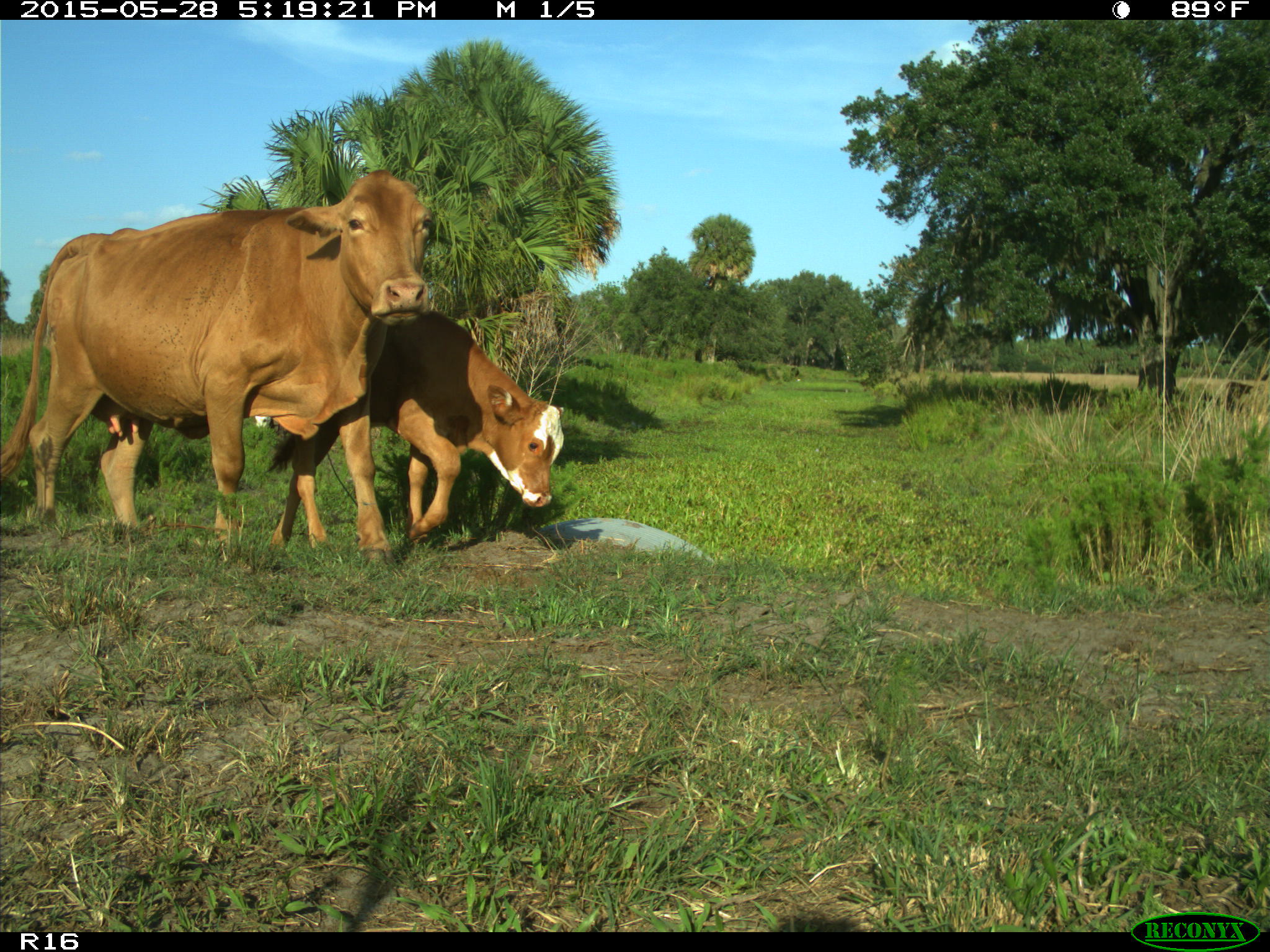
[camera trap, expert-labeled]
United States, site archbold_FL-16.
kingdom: Animalia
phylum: Chordata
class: Mammalia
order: Artiodactyla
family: Bovidae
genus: Bos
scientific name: Bos taurus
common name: domestic cow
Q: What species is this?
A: Bos taurus (domestic cow).